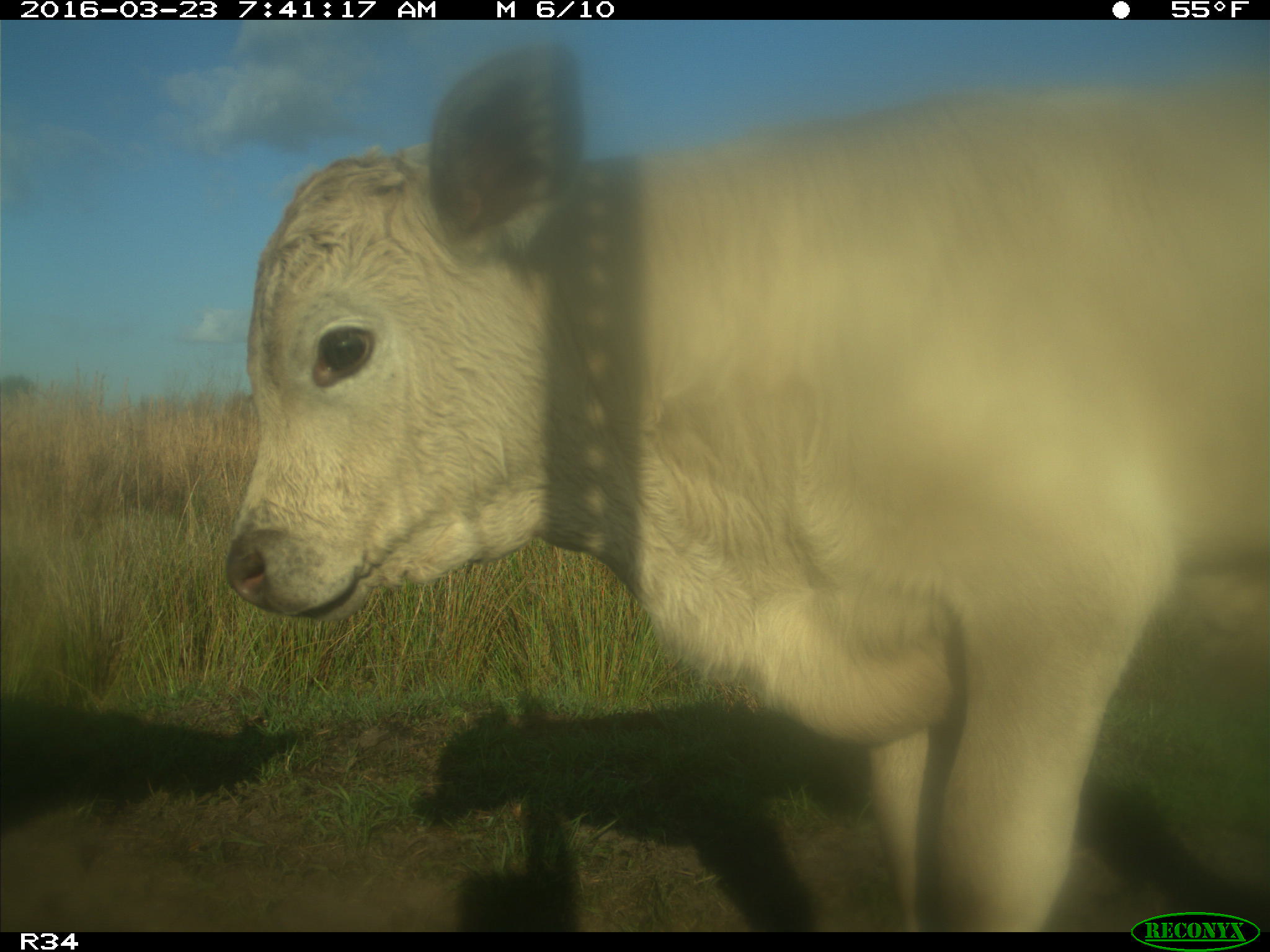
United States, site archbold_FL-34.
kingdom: Animalia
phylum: Chordata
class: Mammalia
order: Artiodactyla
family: Bovidae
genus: Bos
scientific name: Bos taurus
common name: domestic cow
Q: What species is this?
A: Bos taurus (domestic cow).